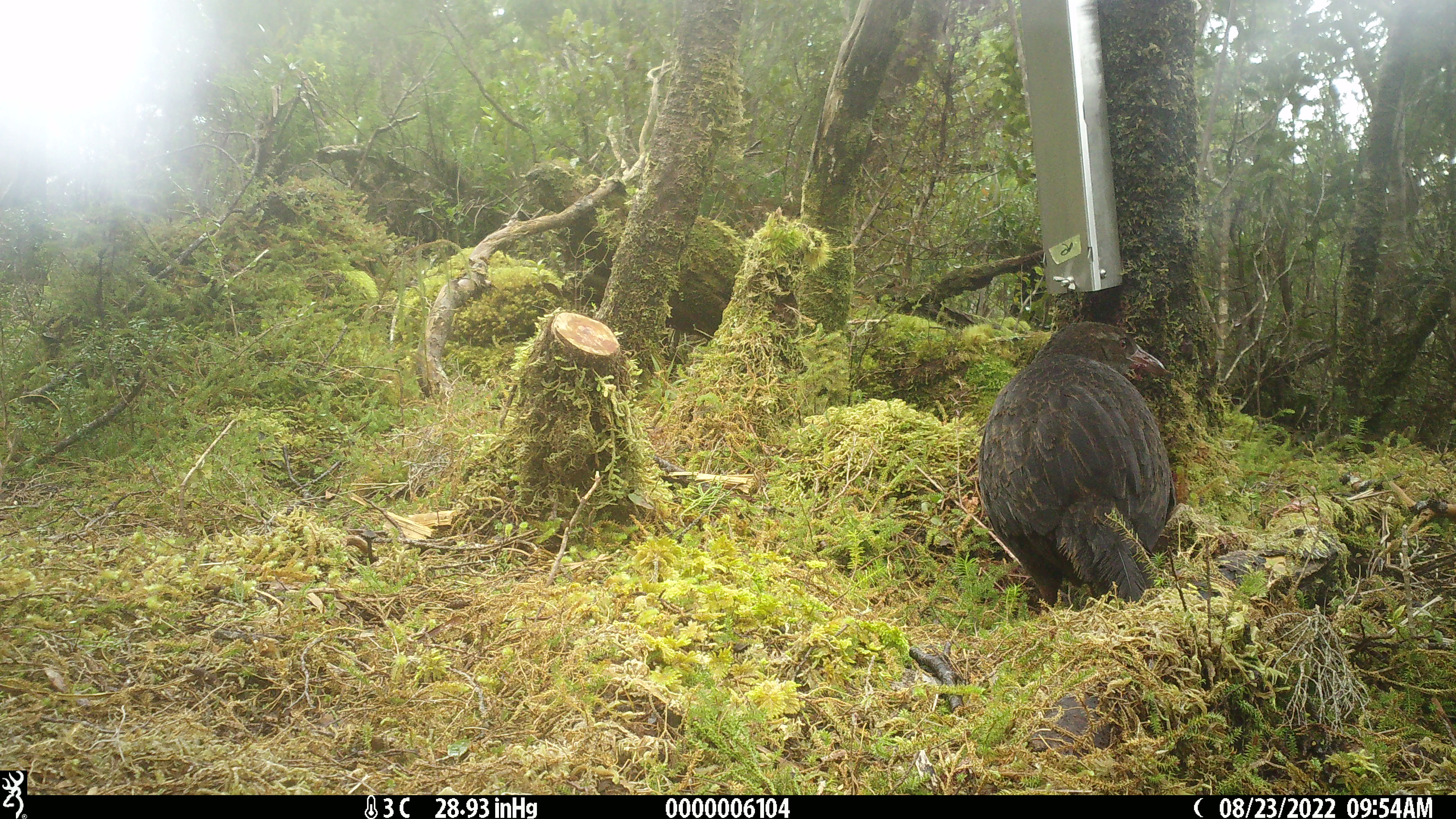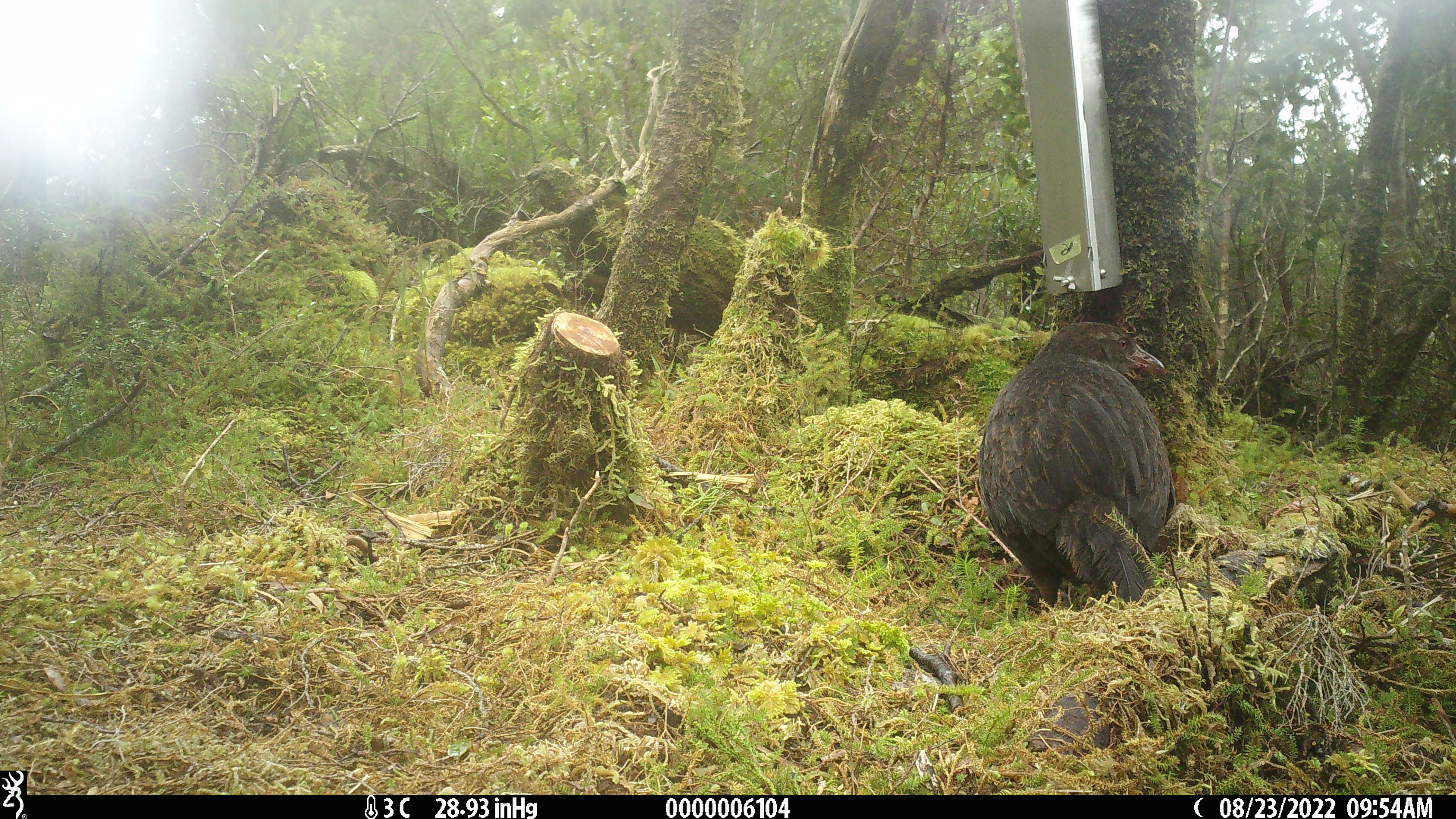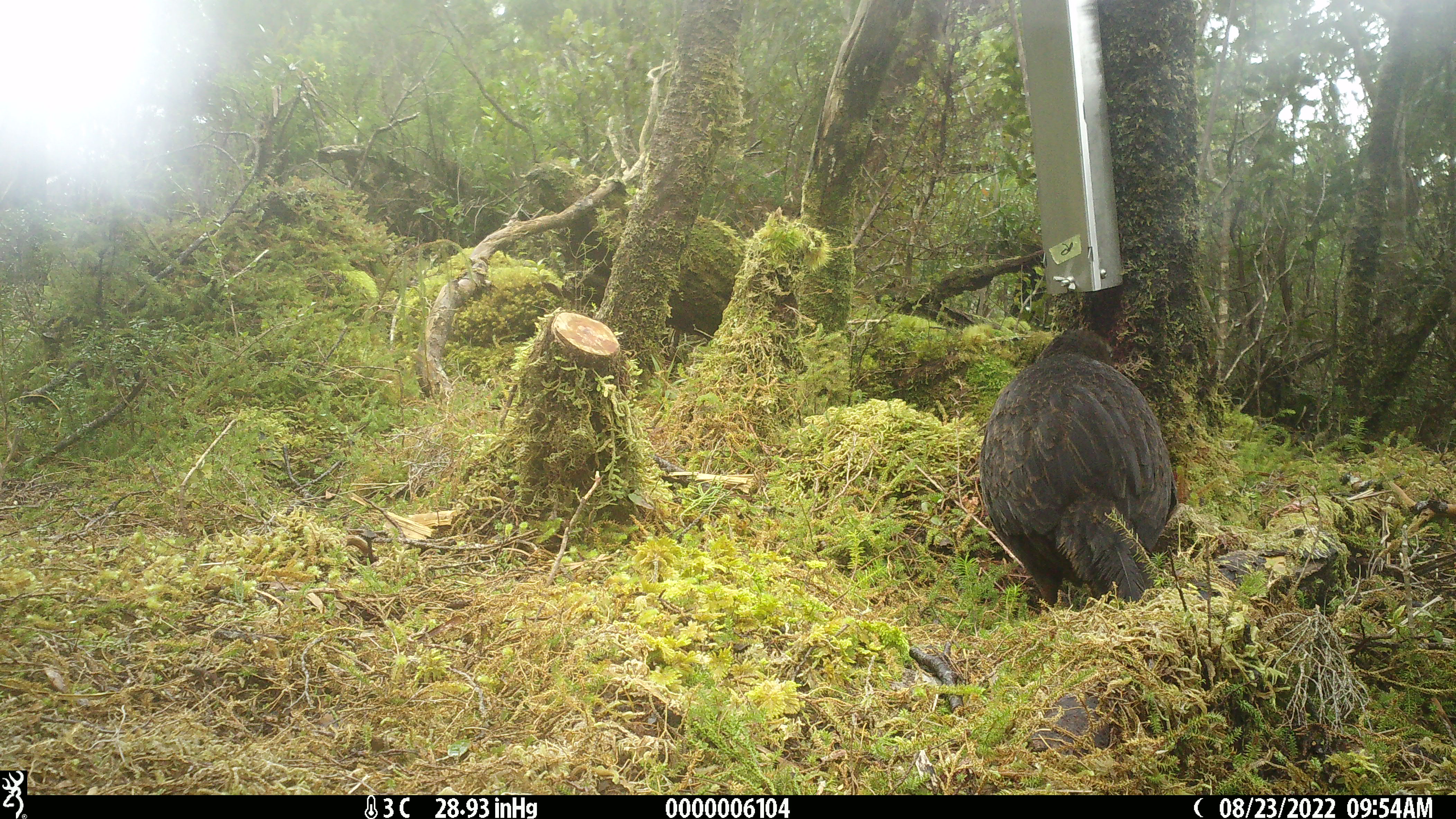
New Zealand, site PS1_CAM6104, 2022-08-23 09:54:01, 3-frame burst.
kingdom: Animalia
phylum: Chordata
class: Aves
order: Gruiformes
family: Rallidae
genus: Gallirallus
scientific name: Gallirallus australis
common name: weka